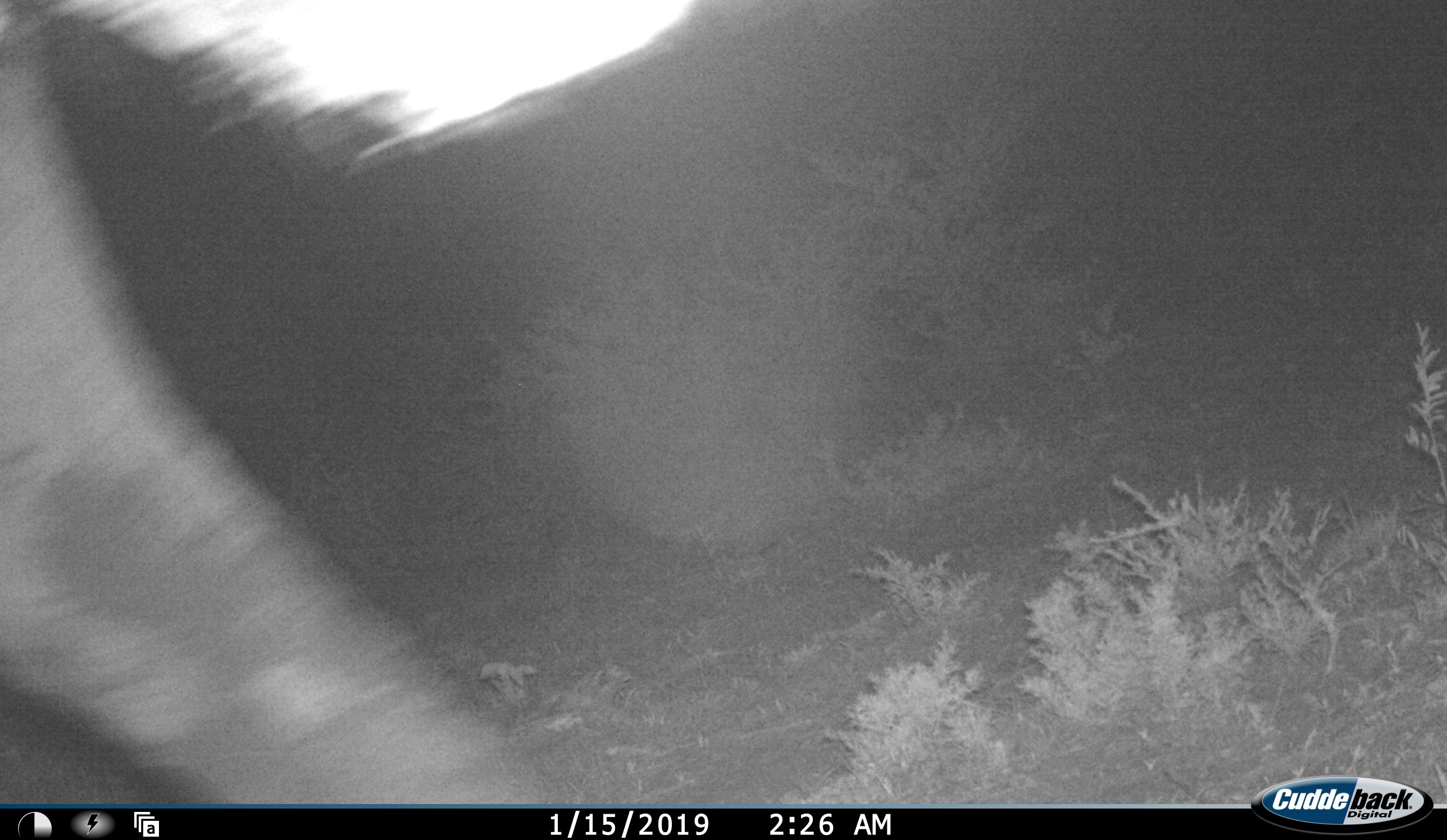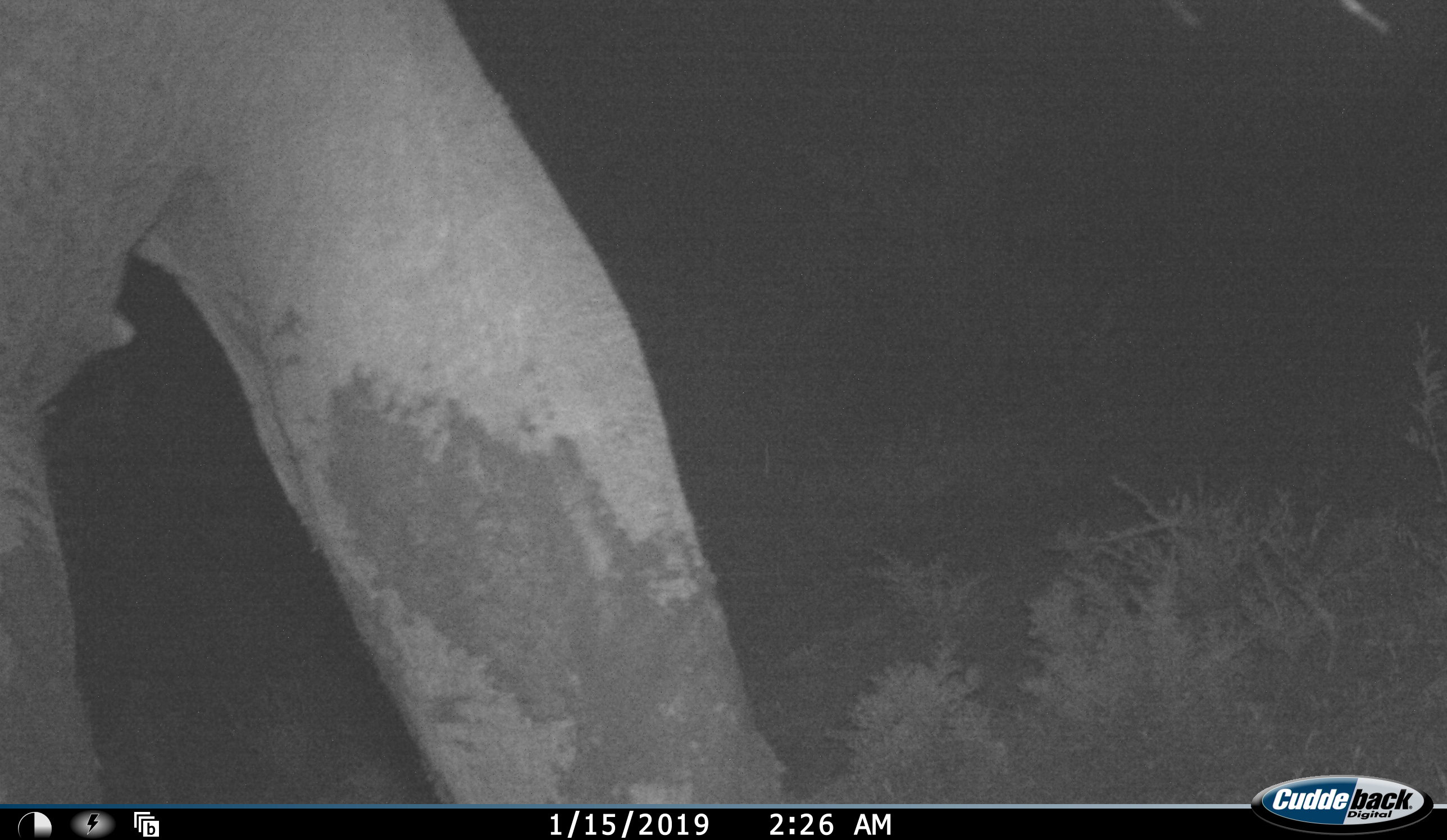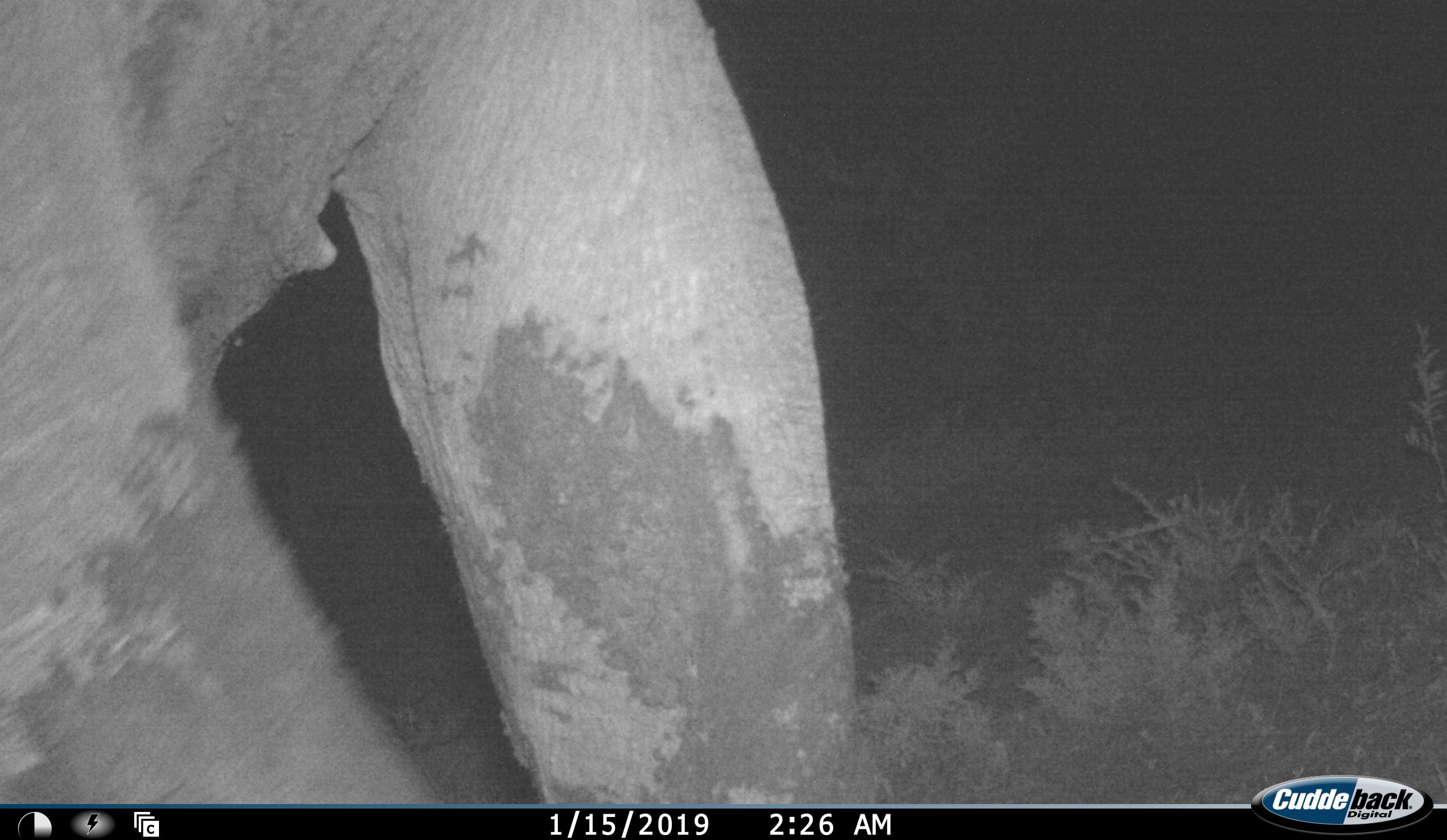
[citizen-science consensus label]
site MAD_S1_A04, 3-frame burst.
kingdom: Animalia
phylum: Chordata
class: Mammalia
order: Proboscidea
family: Elephantidae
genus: Loxodonta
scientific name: Loxodonta africana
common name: african bush elephant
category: elephant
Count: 1.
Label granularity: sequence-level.